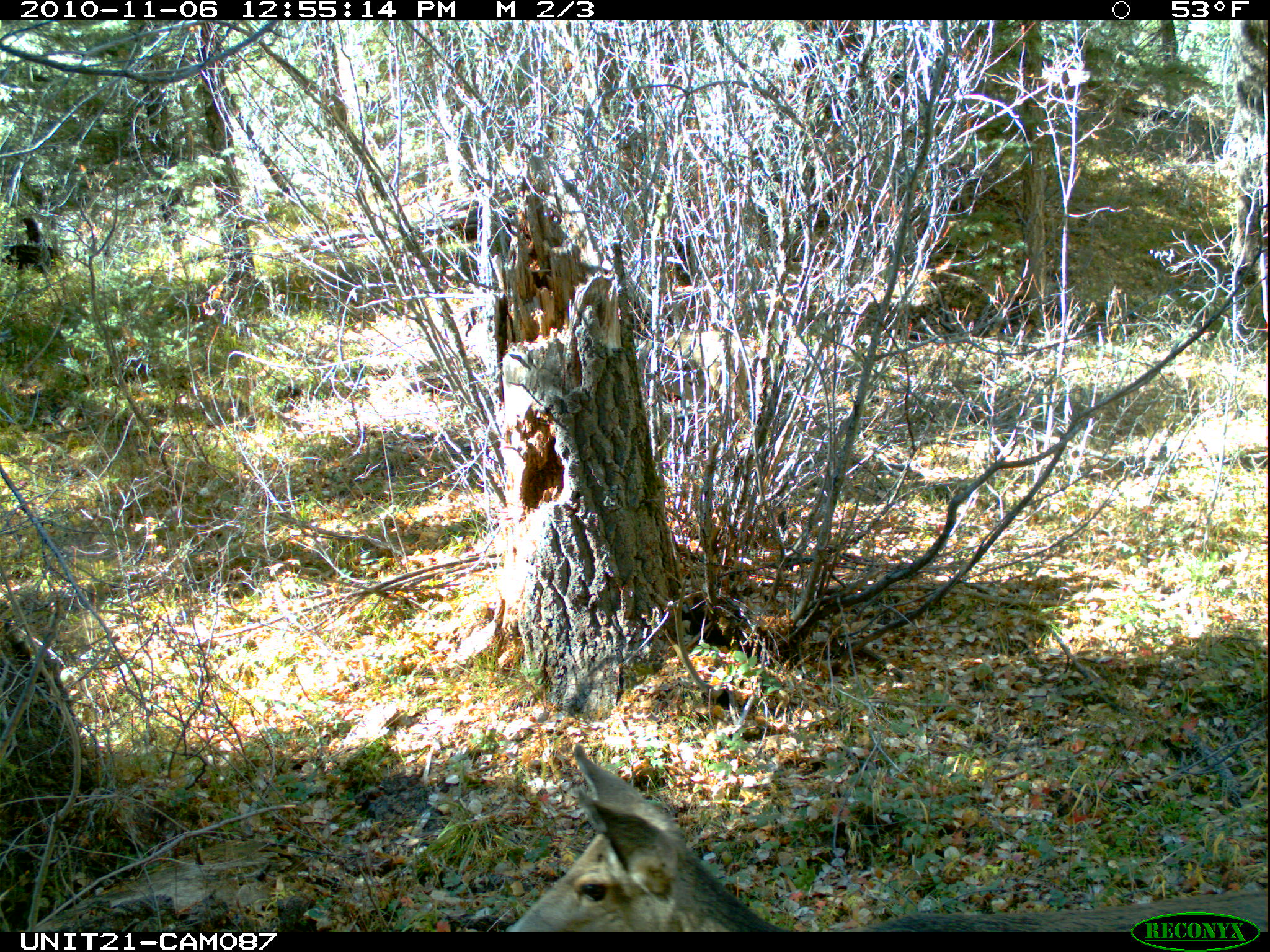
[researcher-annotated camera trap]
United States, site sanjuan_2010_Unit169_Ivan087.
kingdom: Animalia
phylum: Chordata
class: Mammalia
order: Artiodactyla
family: Cervidae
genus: Odocoileus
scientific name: Odocoileus hemionus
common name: mule deer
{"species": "Odocoileus hemionus (mule deer)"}